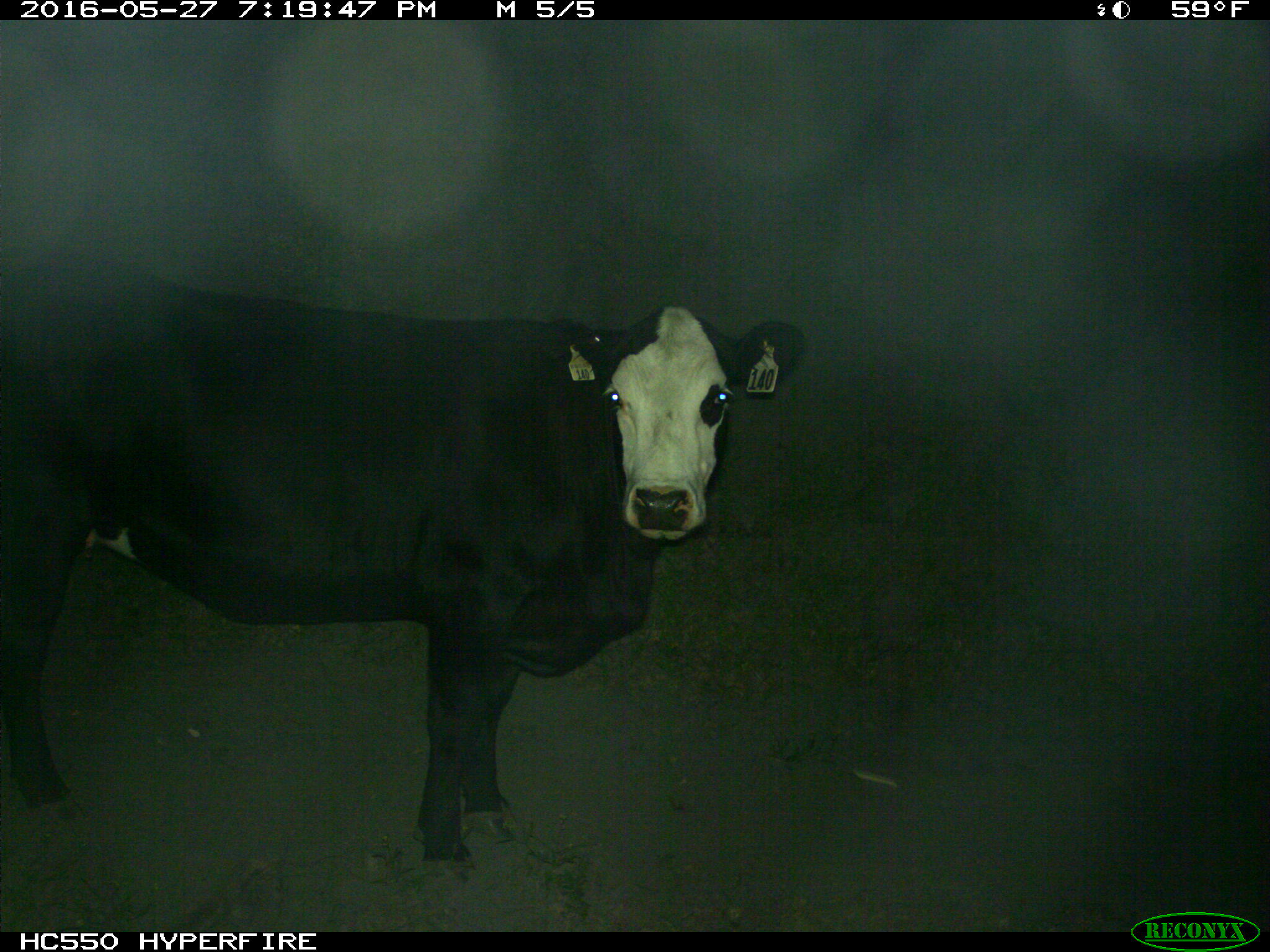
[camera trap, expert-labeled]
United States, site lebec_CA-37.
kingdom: Animalia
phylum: Chordata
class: Mammalia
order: Artiodactyla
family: Bovidae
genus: Bos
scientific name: Bos taurus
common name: domestic cow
Bos taurus (domestic cow).